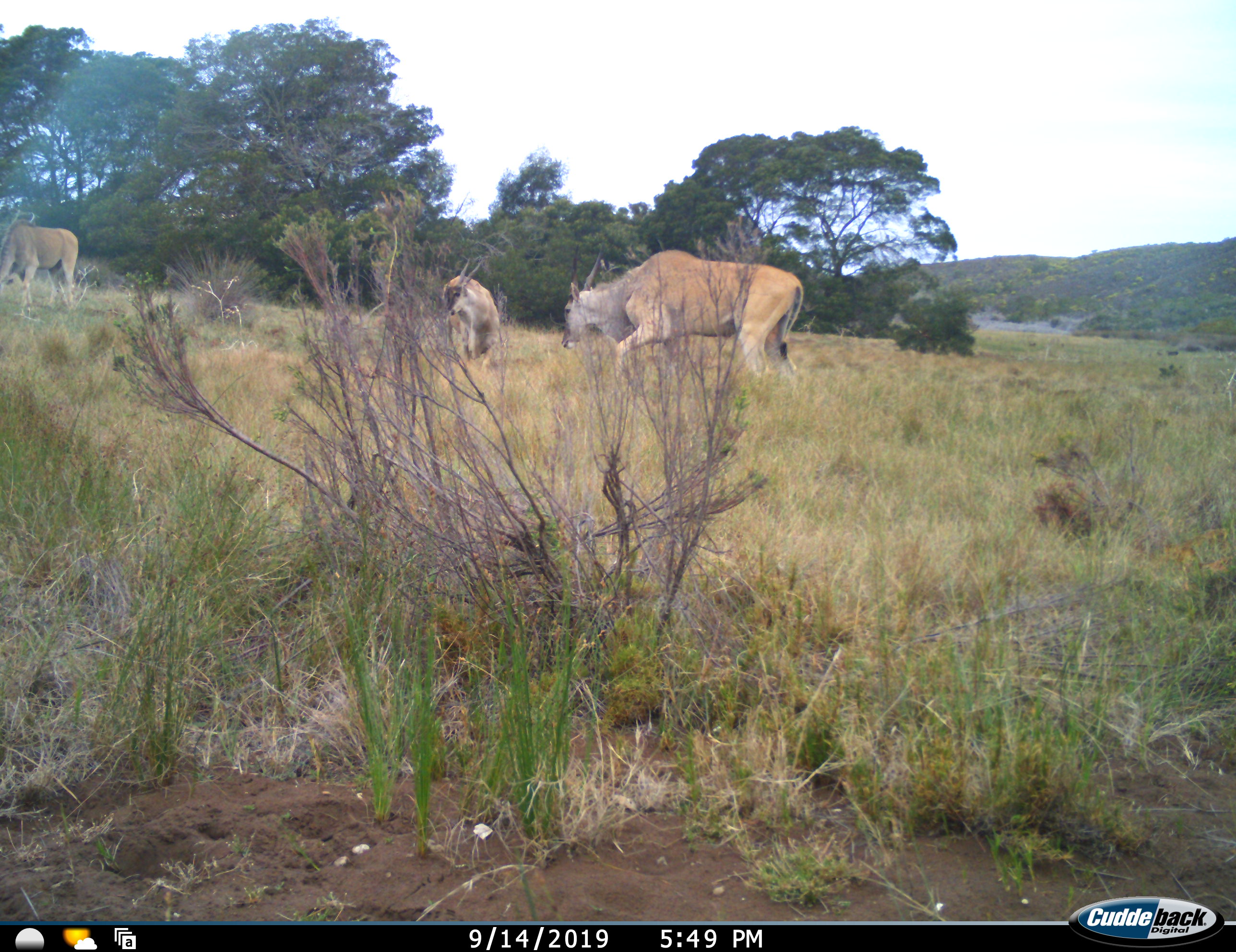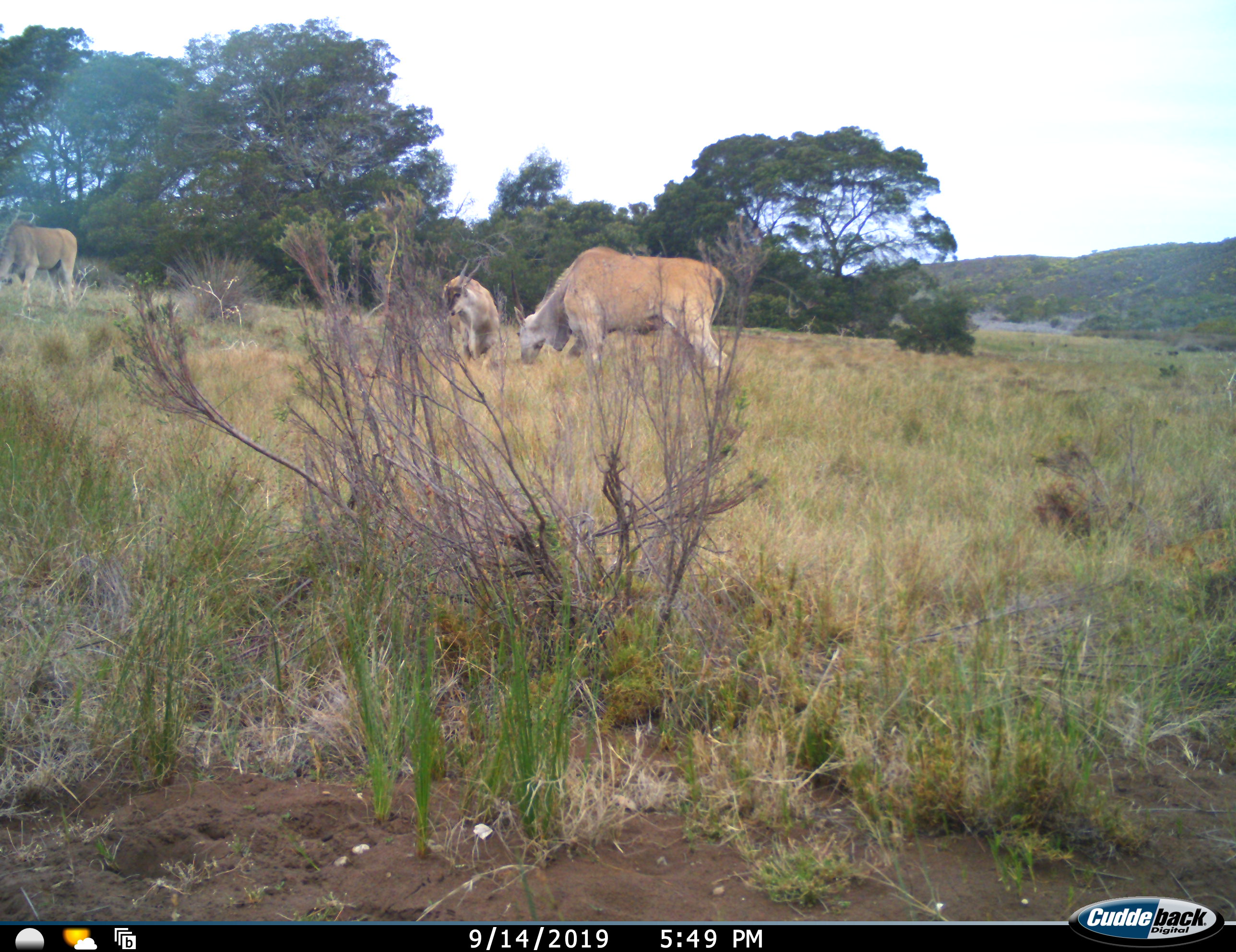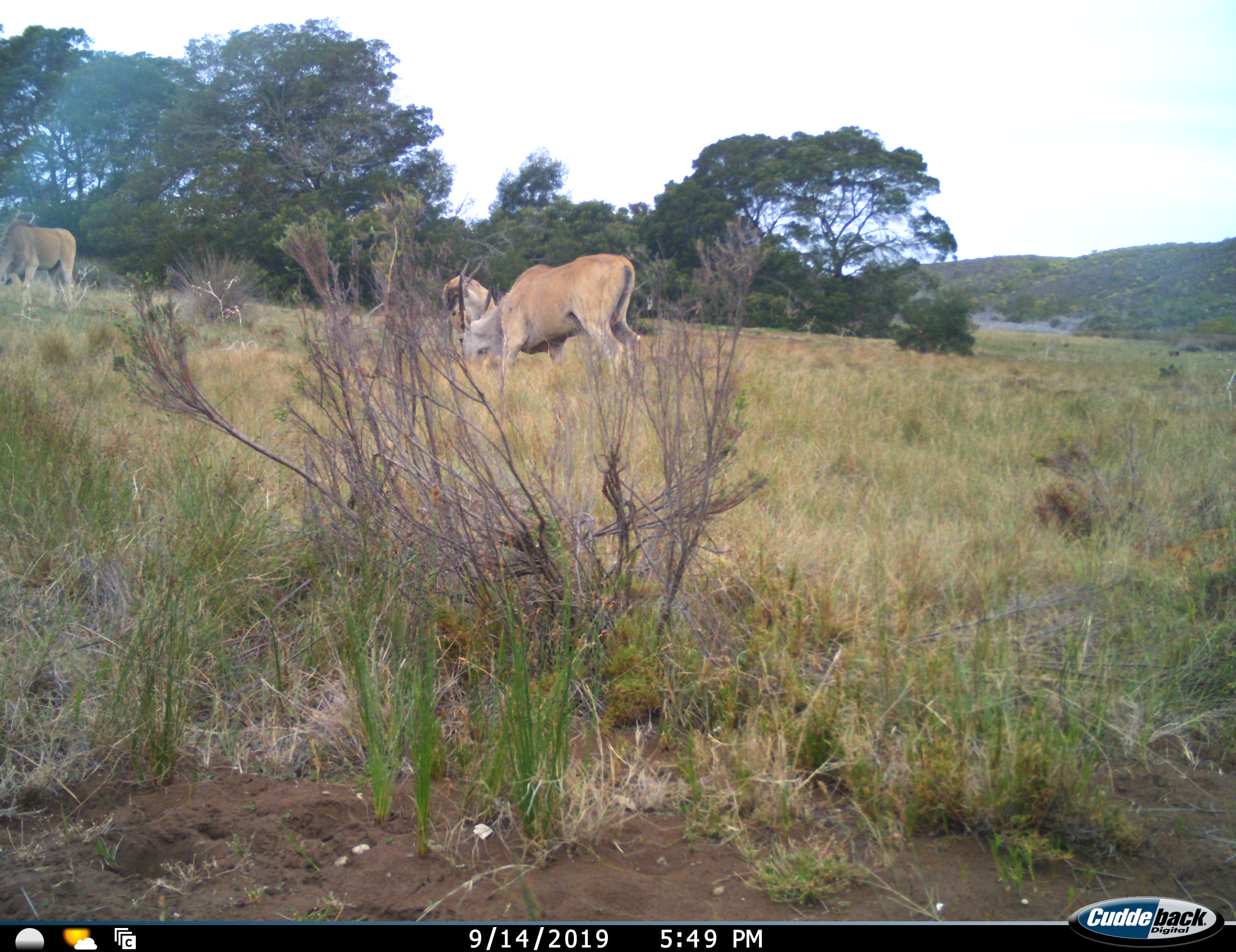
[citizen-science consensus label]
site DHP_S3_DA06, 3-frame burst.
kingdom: Animalia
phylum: Chordata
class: Mammalia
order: Artiodactyla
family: Bovidae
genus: Tragelaphus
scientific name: Tragelaphus oryx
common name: eland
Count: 3.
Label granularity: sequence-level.